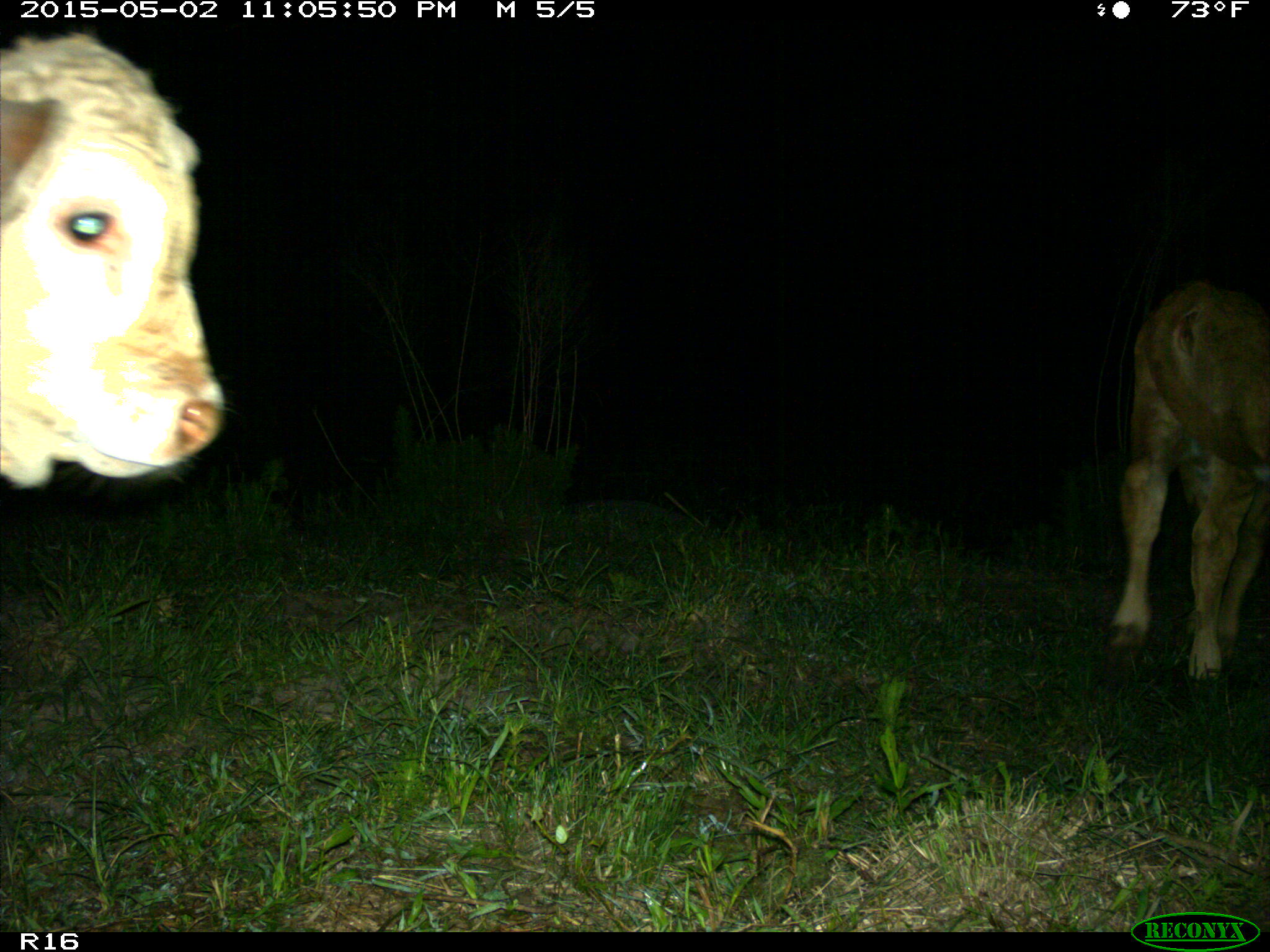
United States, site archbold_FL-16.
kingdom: Animalia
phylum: Chordata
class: Mammalia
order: Artiodactyla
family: Bovidae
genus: Bos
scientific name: Bos taurus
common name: domestic cow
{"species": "Bos taurus (domestic cow)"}